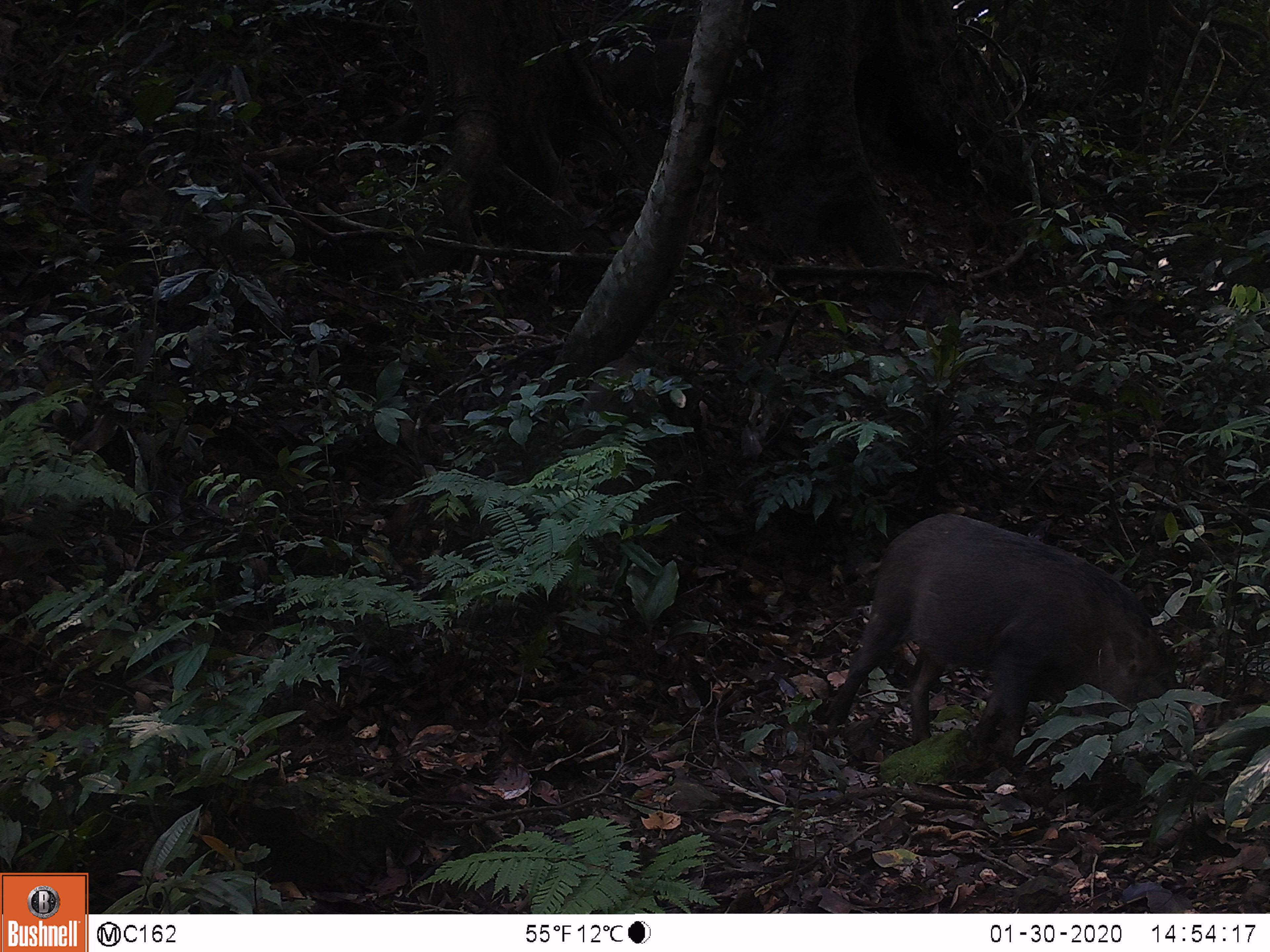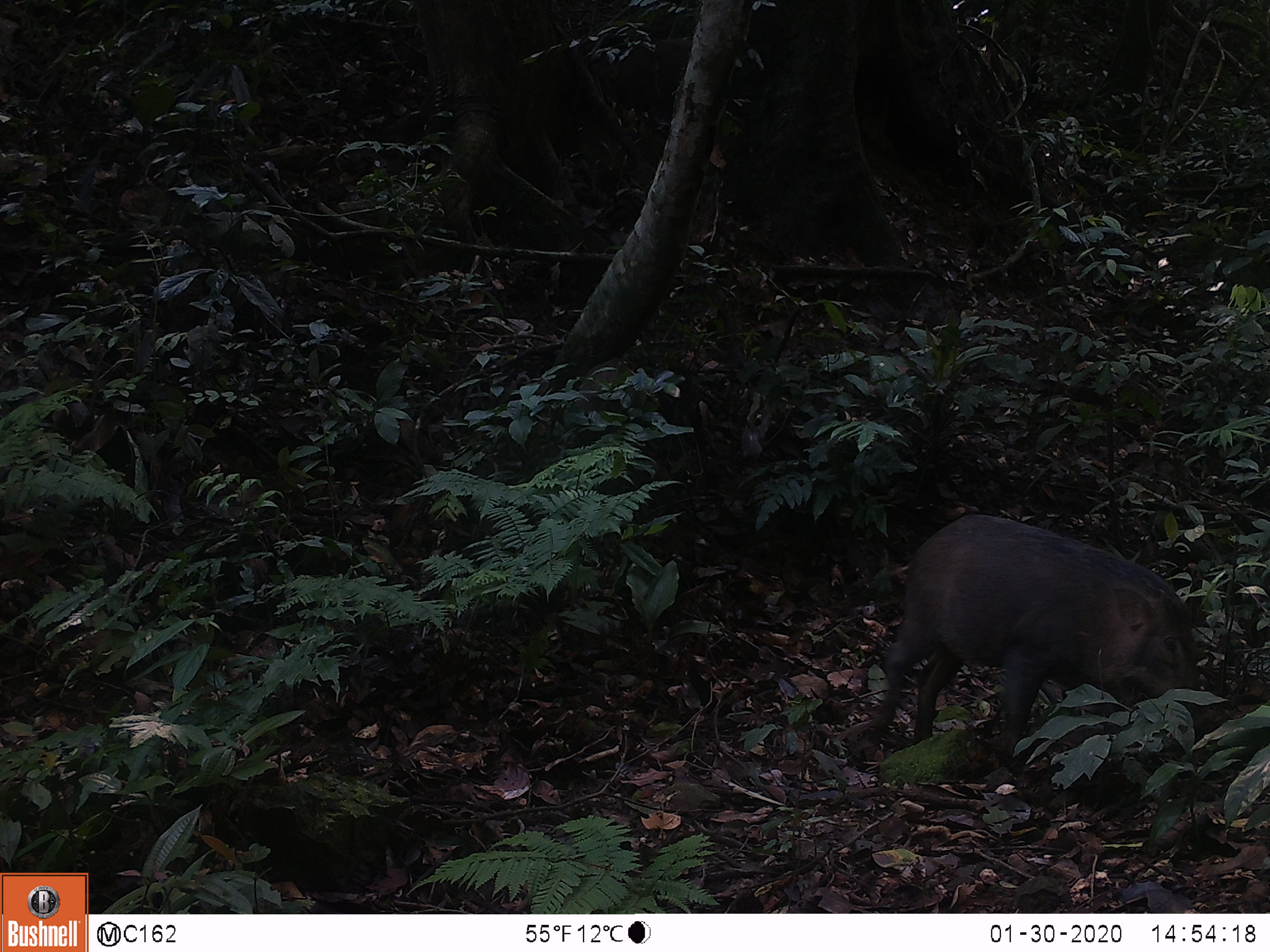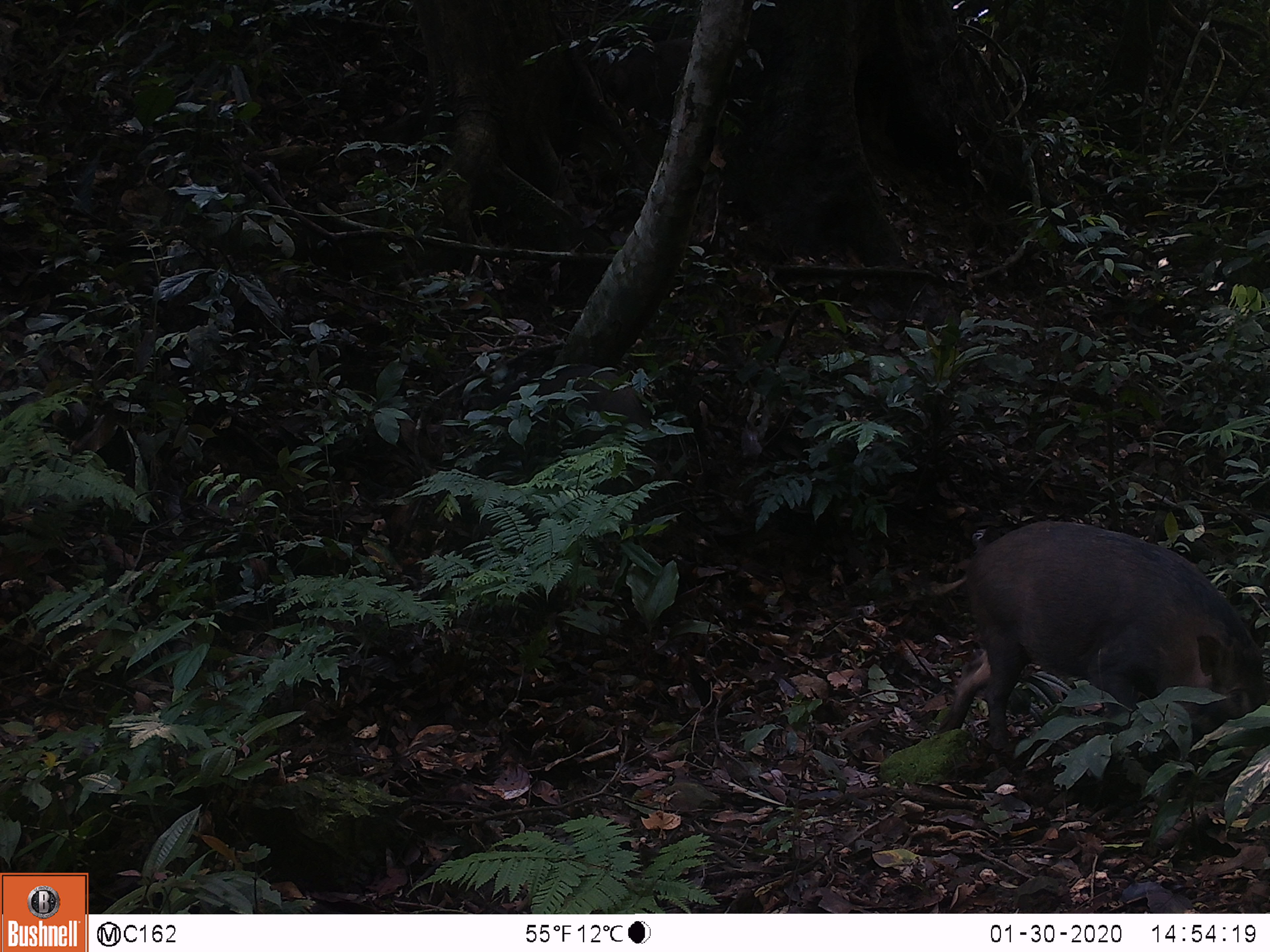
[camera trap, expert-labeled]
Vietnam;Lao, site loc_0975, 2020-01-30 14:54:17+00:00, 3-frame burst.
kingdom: Animalia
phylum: Chordata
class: Mammalia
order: Artiodactyla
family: Suidae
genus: Sus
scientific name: Sus scrofa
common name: eurasian wild pig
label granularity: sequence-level